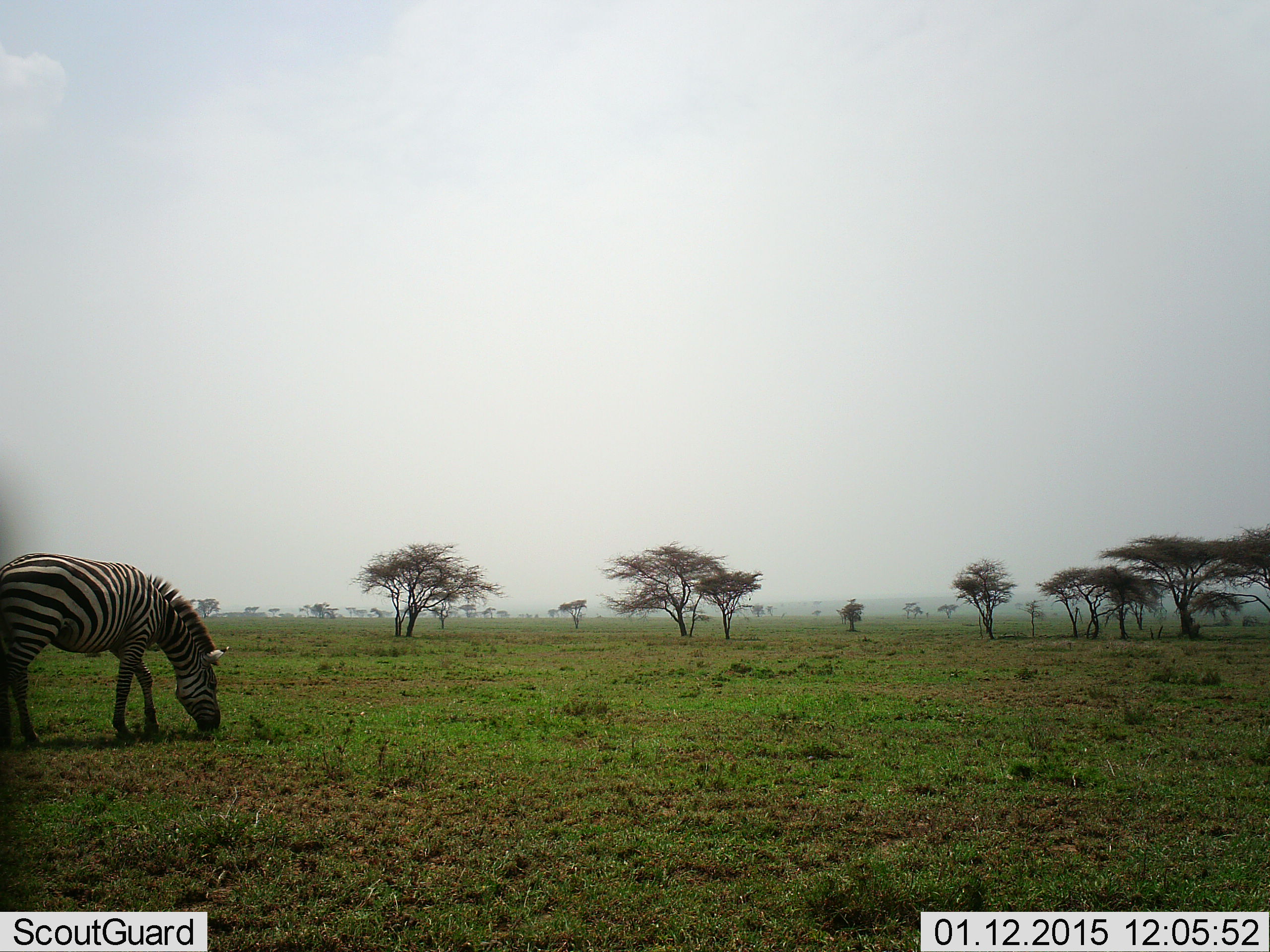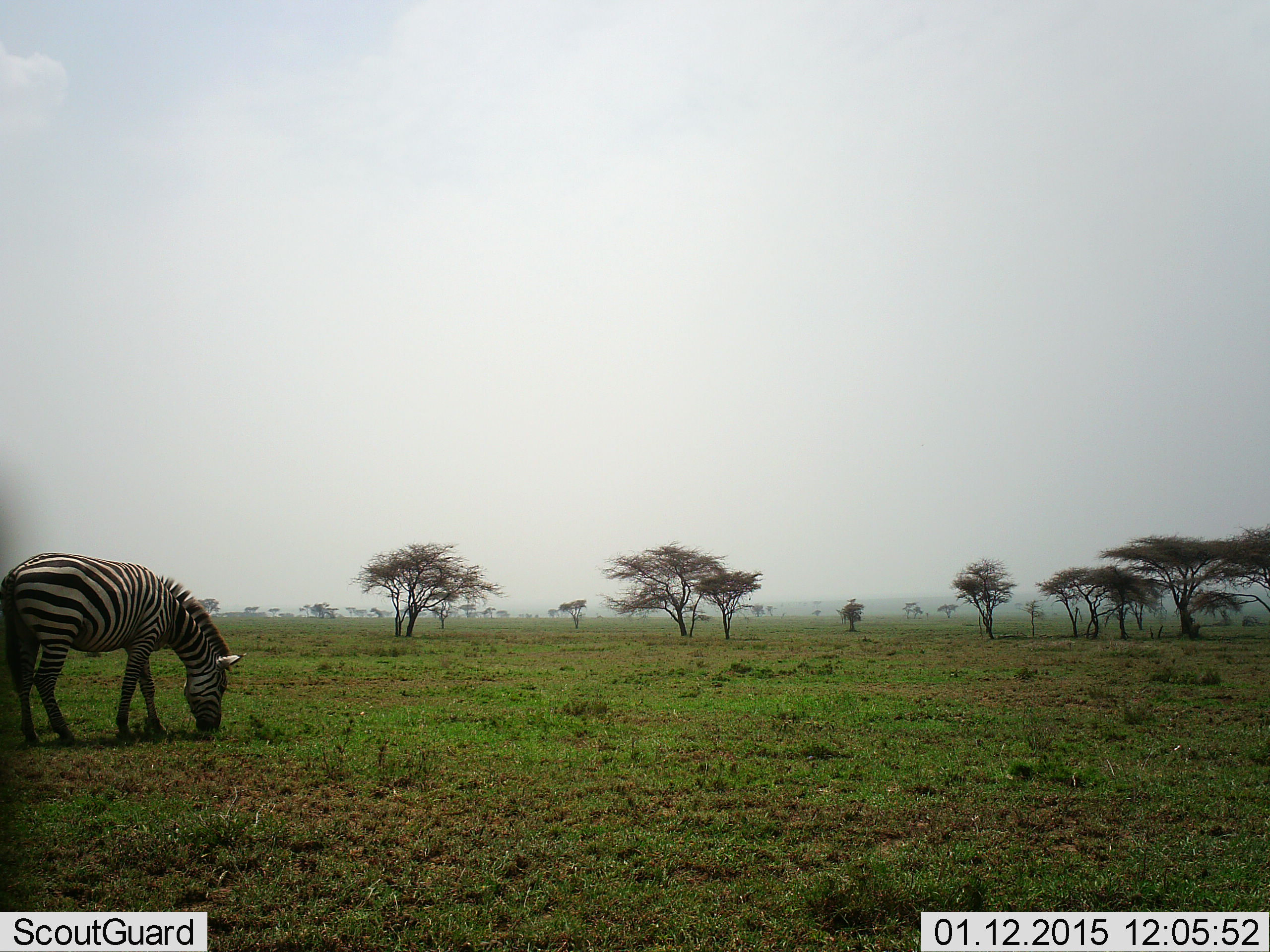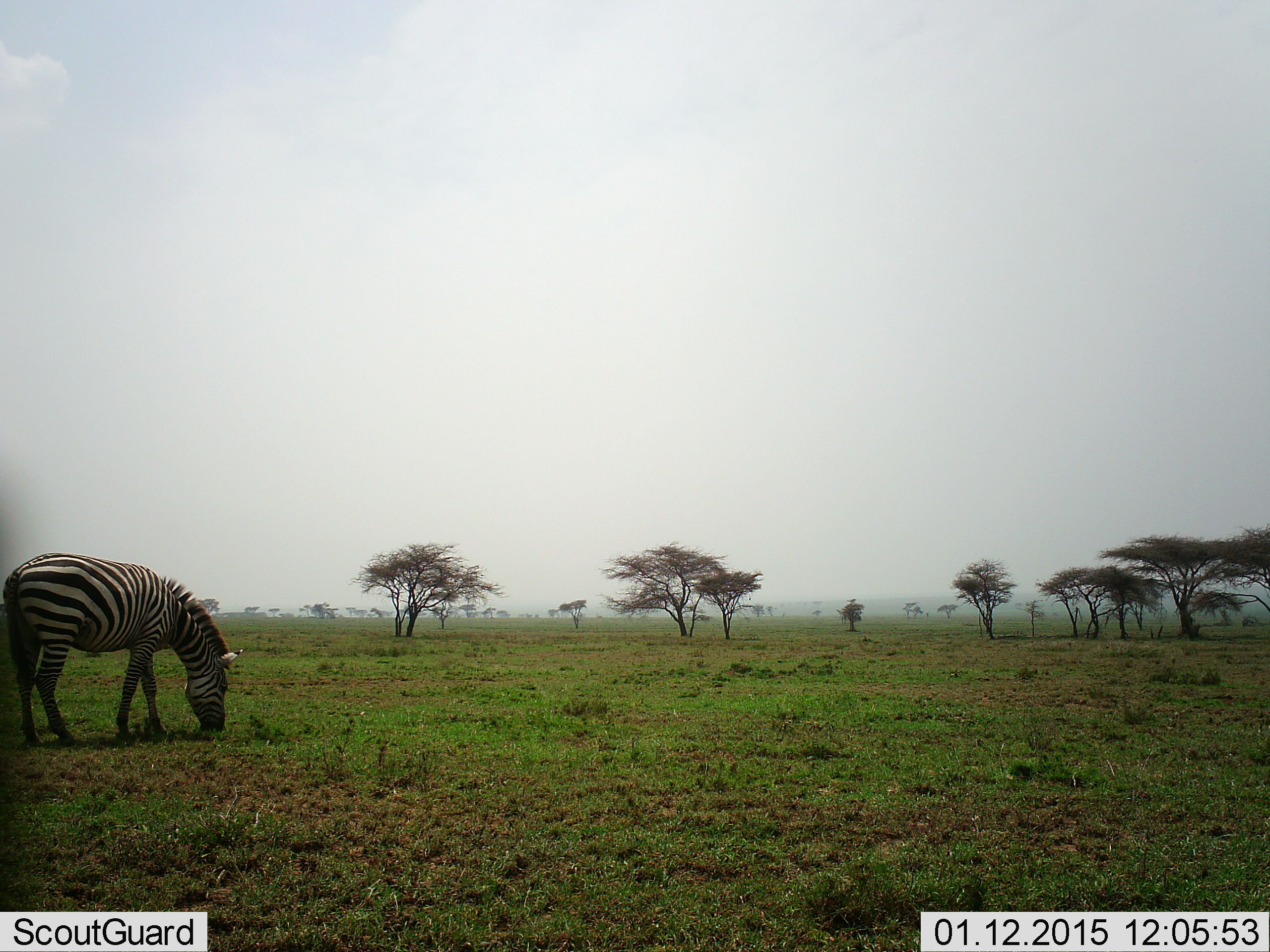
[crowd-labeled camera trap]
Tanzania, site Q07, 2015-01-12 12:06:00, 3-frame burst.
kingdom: Animalia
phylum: Chordata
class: Mammalia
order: Perissodactyla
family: Equidae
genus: Equus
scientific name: Equus quagga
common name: plains zebra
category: zebra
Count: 1.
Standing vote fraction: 10%.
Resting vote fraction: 0%.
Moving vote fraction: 0%.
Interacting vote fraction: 0%.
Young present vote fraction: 0%.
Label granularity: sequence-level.